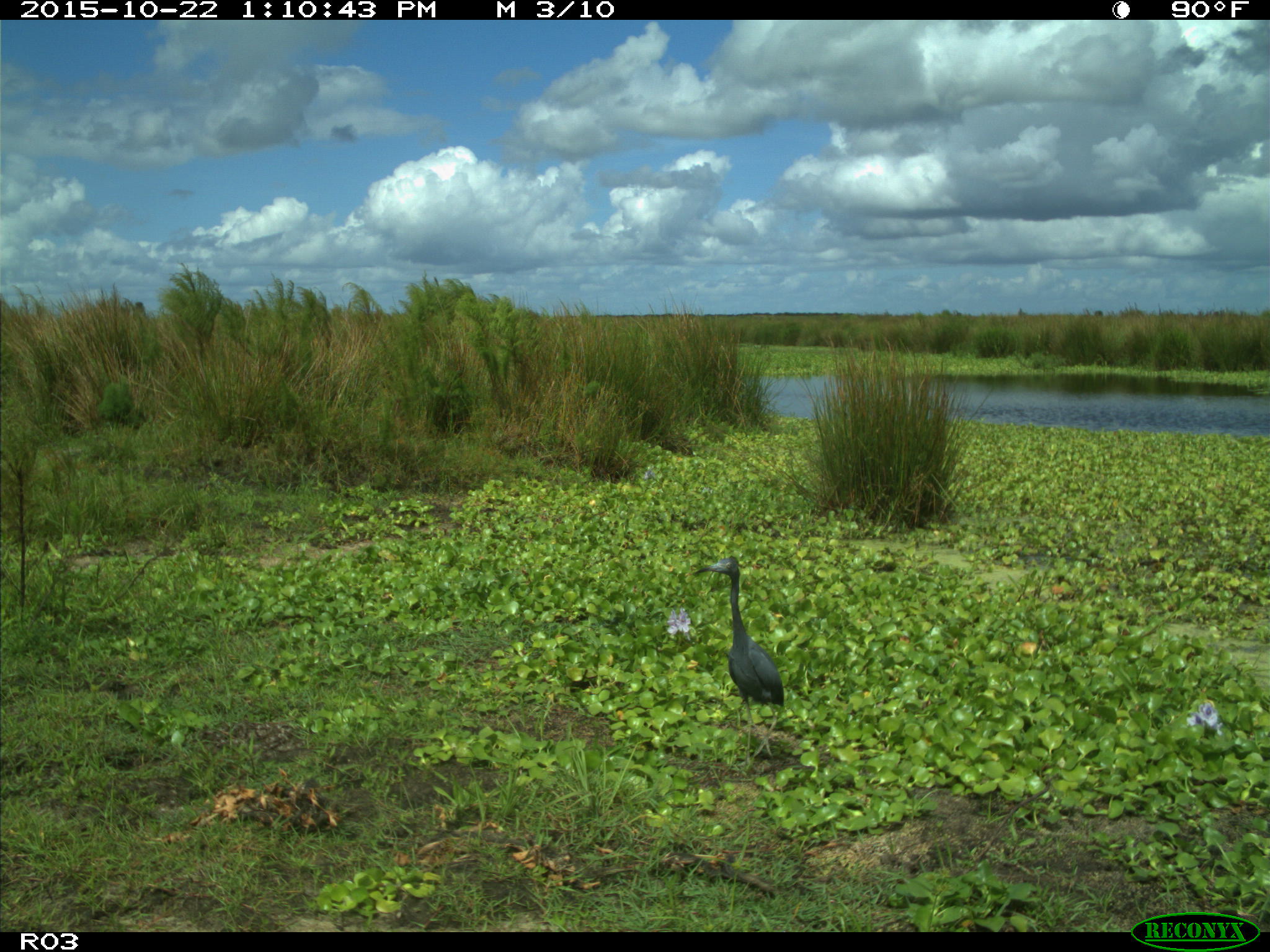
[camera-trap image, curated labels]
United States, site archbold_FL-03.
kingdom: Animalia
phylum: Chordata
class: Aves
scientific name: Aves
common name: birds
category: unidentified bird